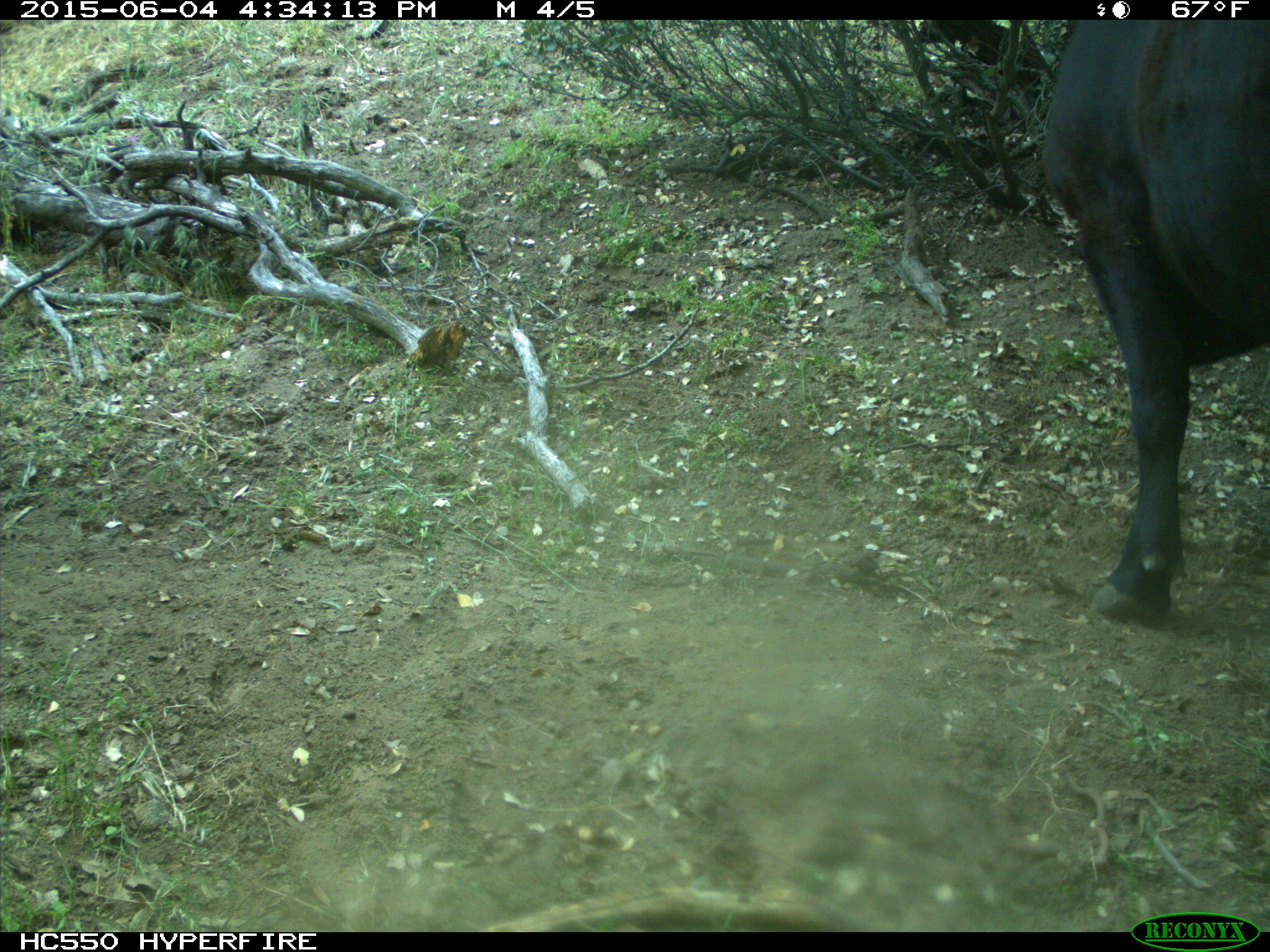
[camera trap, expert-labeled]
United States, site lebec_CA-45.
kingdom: Animalia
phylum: Chordata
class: Mammalia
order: Artiodactyla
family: Bovidae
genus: Bos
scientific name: Bos taurus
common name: domestic cow